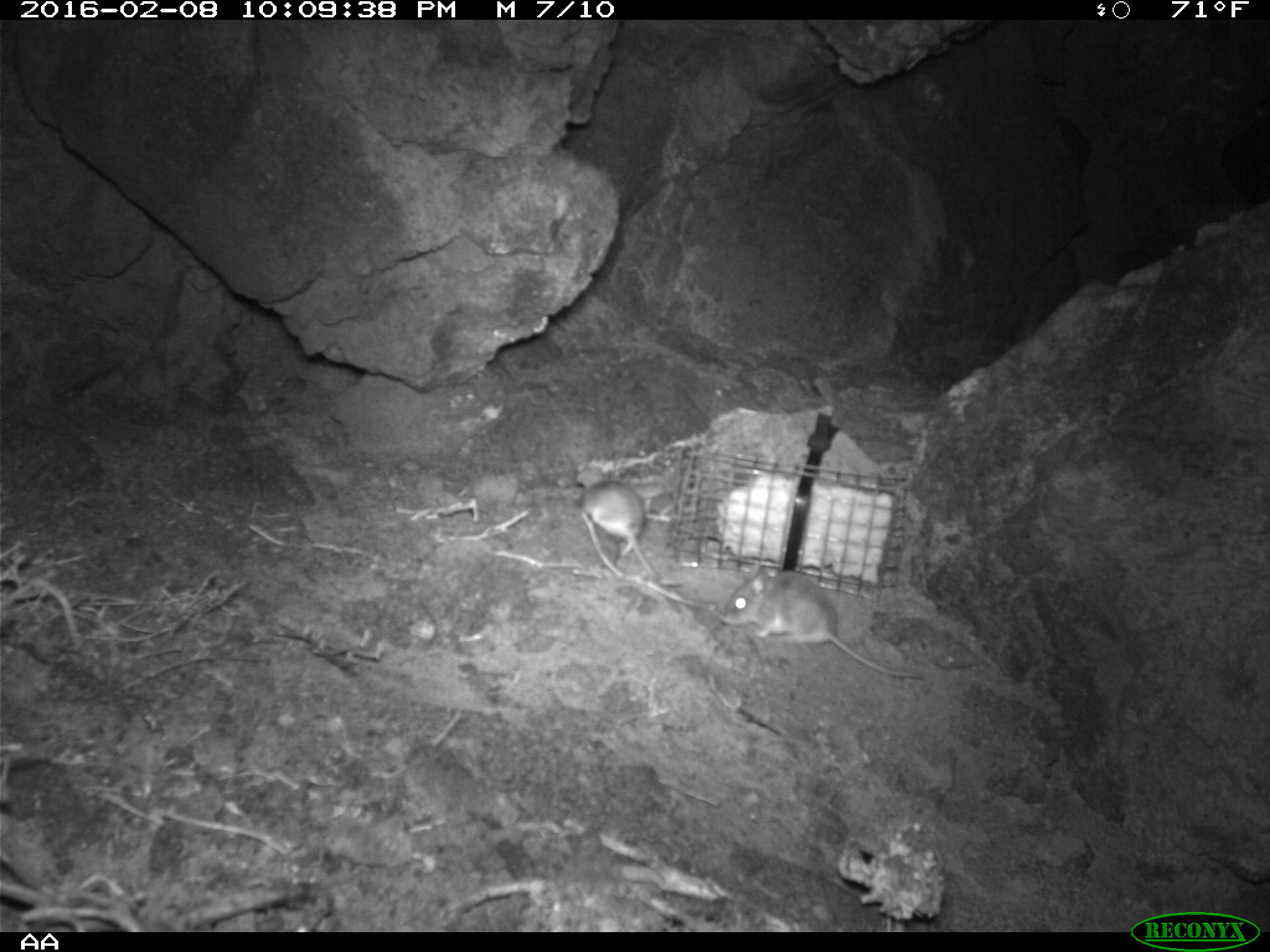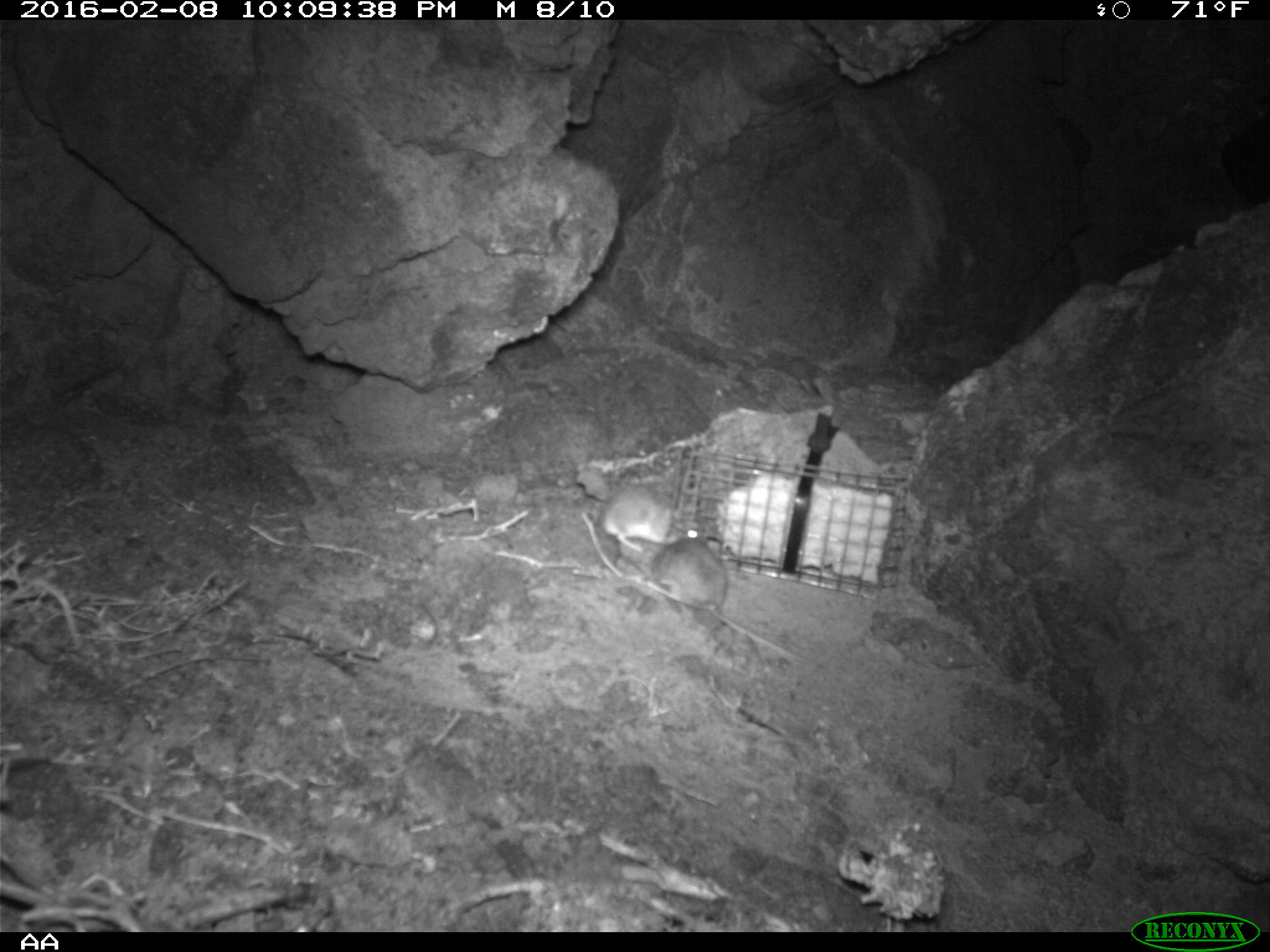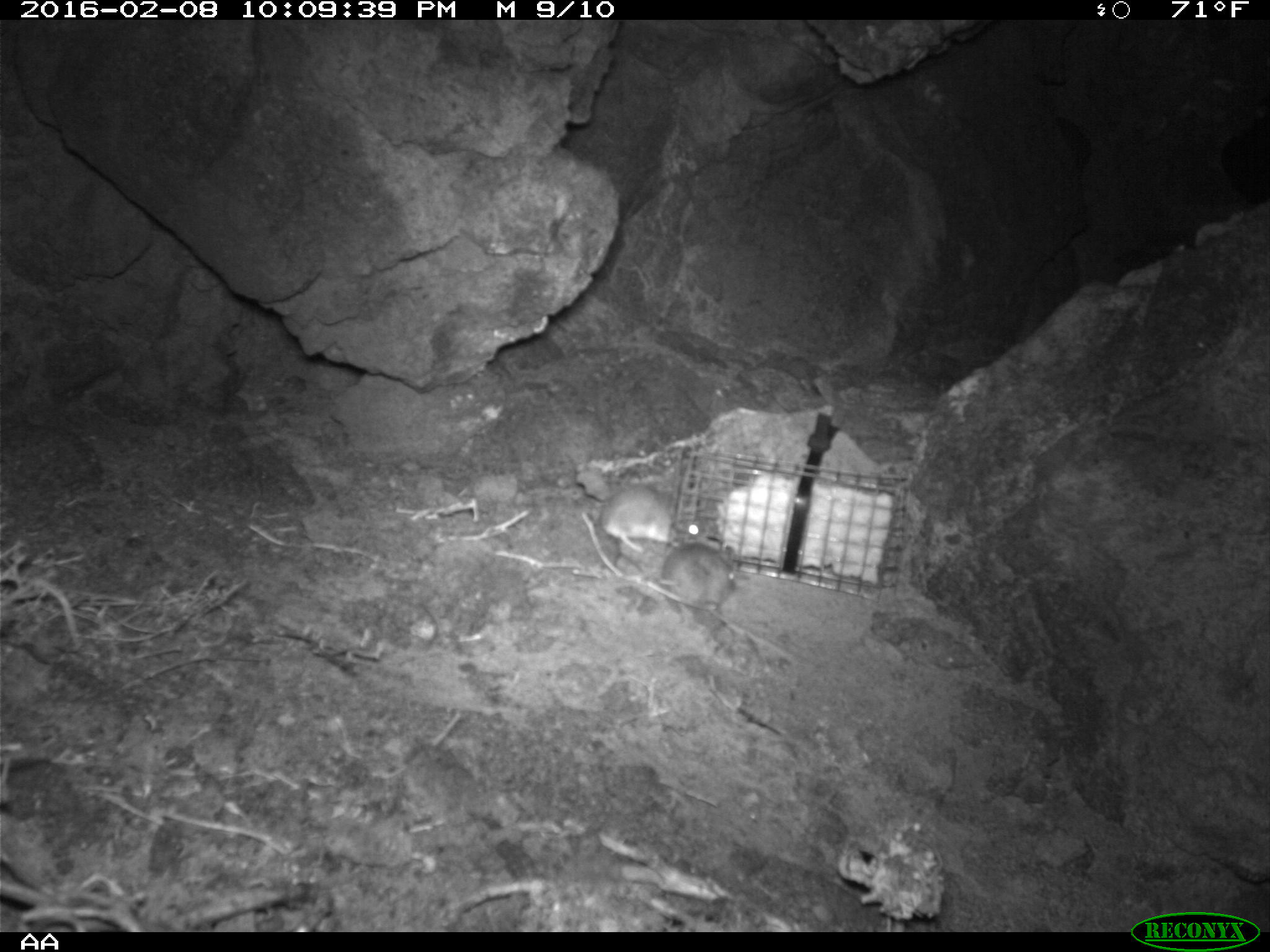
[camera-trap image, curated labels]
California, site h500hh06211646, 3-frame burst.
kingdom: Animalia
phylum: Chordata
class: Mammalia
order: Rodentia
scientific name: Rodentia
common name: rodent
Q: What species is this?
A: Rodent (Rodentia).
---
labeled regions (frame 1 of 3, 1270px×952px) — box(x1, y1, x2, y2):
rodent: box(721, 570, 925, 679); box(579, 480, 660, 580)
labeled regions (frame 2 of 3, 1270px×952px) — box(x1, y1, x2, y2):
rodent: box(648, 521, 803, 659); box(598, 483, 702, 552)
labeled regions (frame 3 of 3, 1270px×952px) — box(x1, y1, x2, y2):
rodent: box(661, 535, 740, 612); box(600, 478, 676, 555)